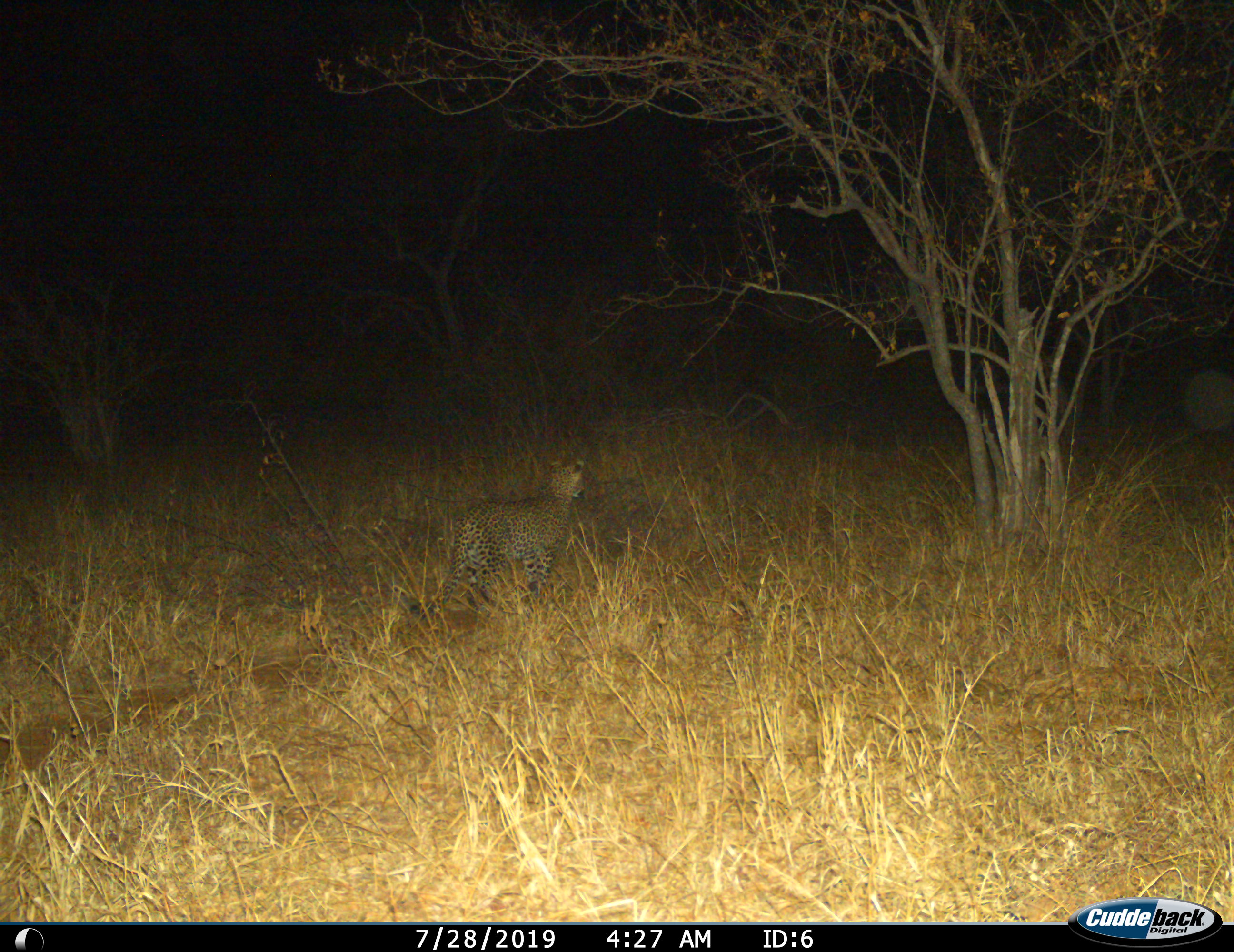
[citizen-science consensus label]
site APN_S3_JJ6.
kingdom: Animalia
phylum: Chordata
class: Mammalia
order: Carnivora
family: Felidae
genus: Panthera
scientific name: Panthera pardus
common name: leopard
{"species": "leopard (Panthera pardus)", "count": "1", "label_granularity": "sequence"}